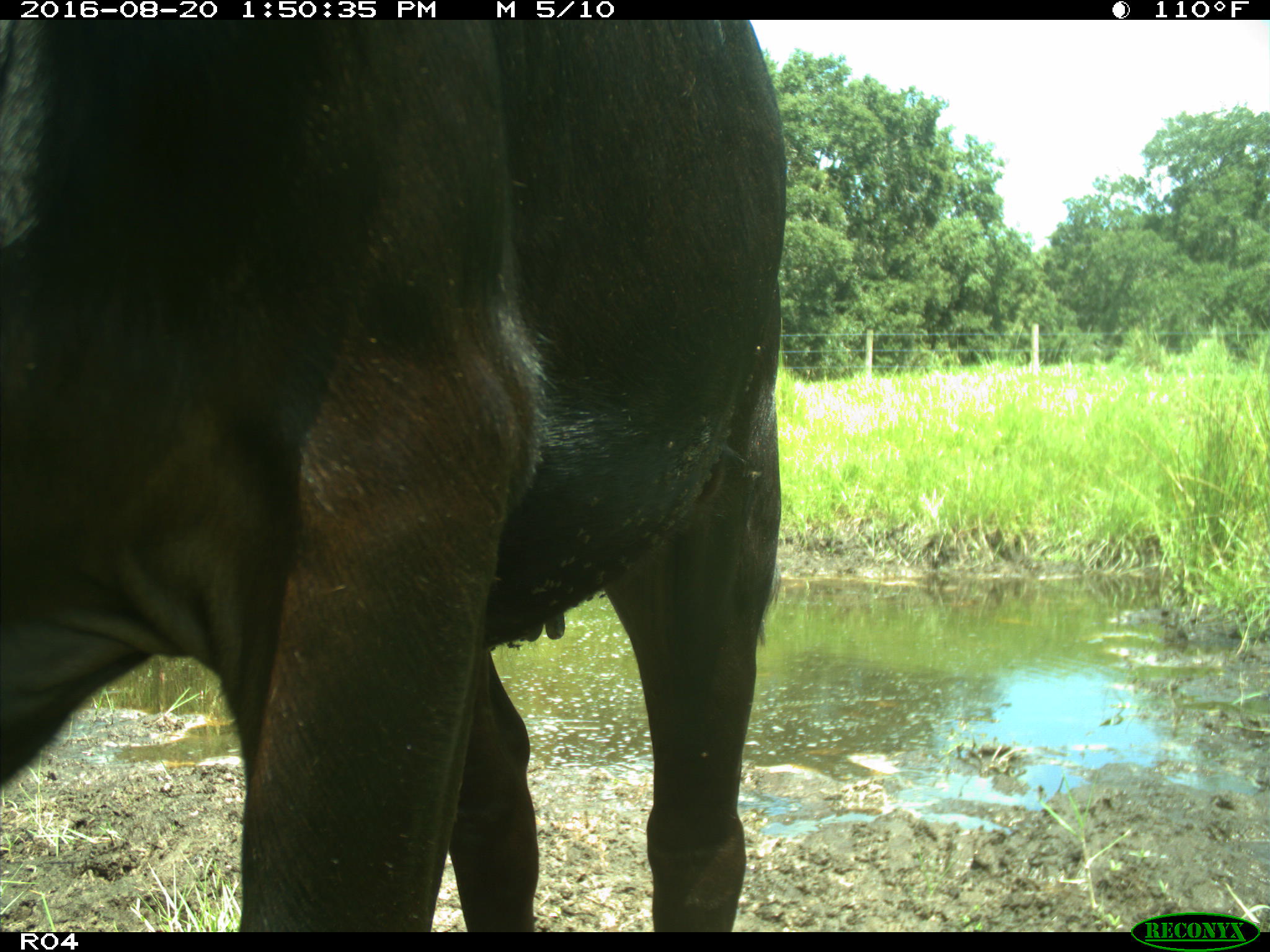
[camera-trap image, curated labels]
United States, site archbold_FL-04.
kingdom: Animalia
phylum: Chordata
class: Mammalia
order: Artiodactyla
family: Bovidae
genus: Bos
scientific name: Bos taurus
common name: domestic cow